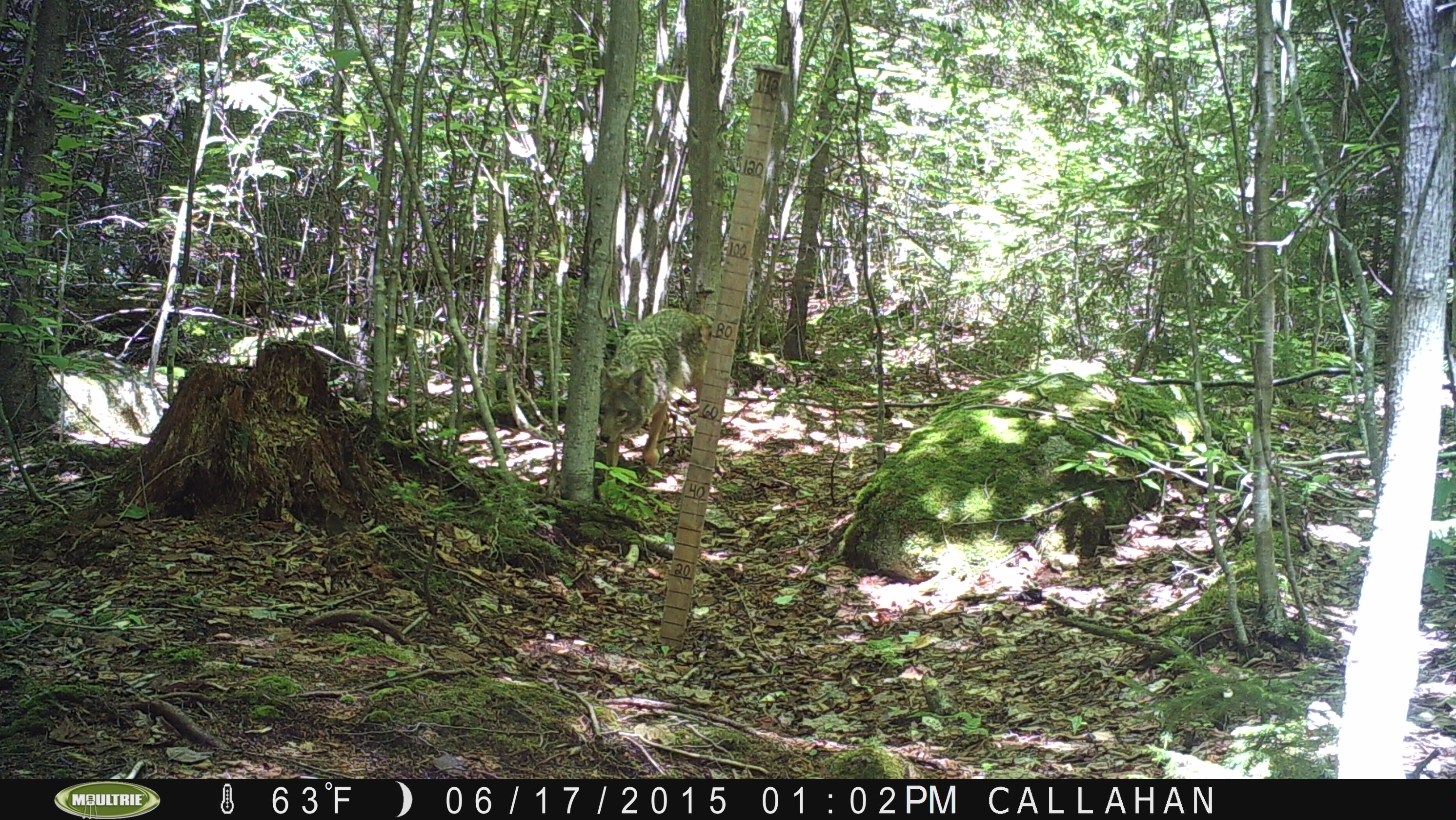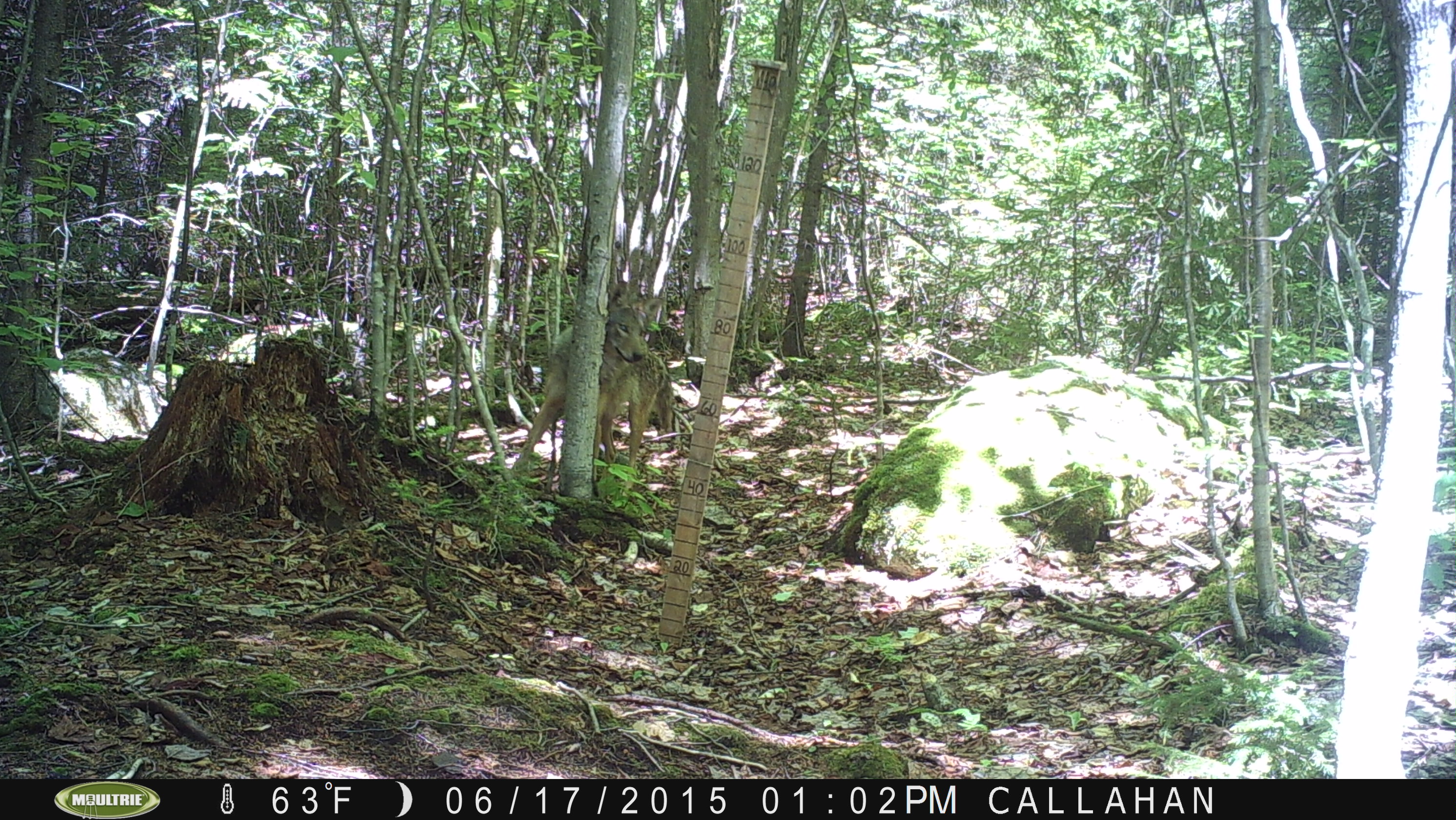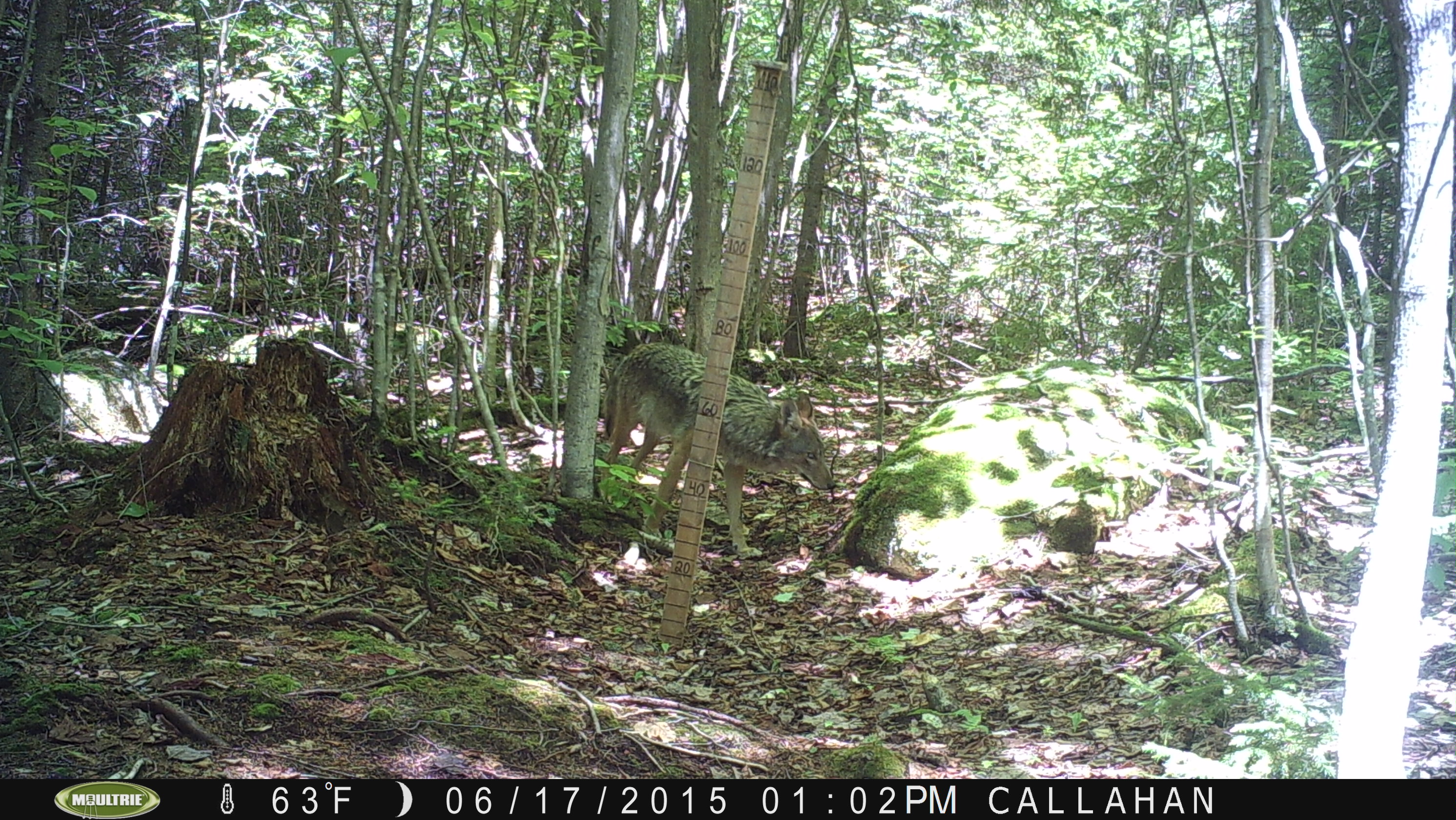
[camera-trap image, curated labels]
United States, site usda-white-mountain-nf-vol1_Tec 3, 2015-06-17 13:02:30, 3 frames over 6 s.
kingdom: Animalia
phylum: Chordata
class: Mammalia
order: Carnivora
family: Canidae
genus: Canis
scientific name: Canis latrans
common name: coyote